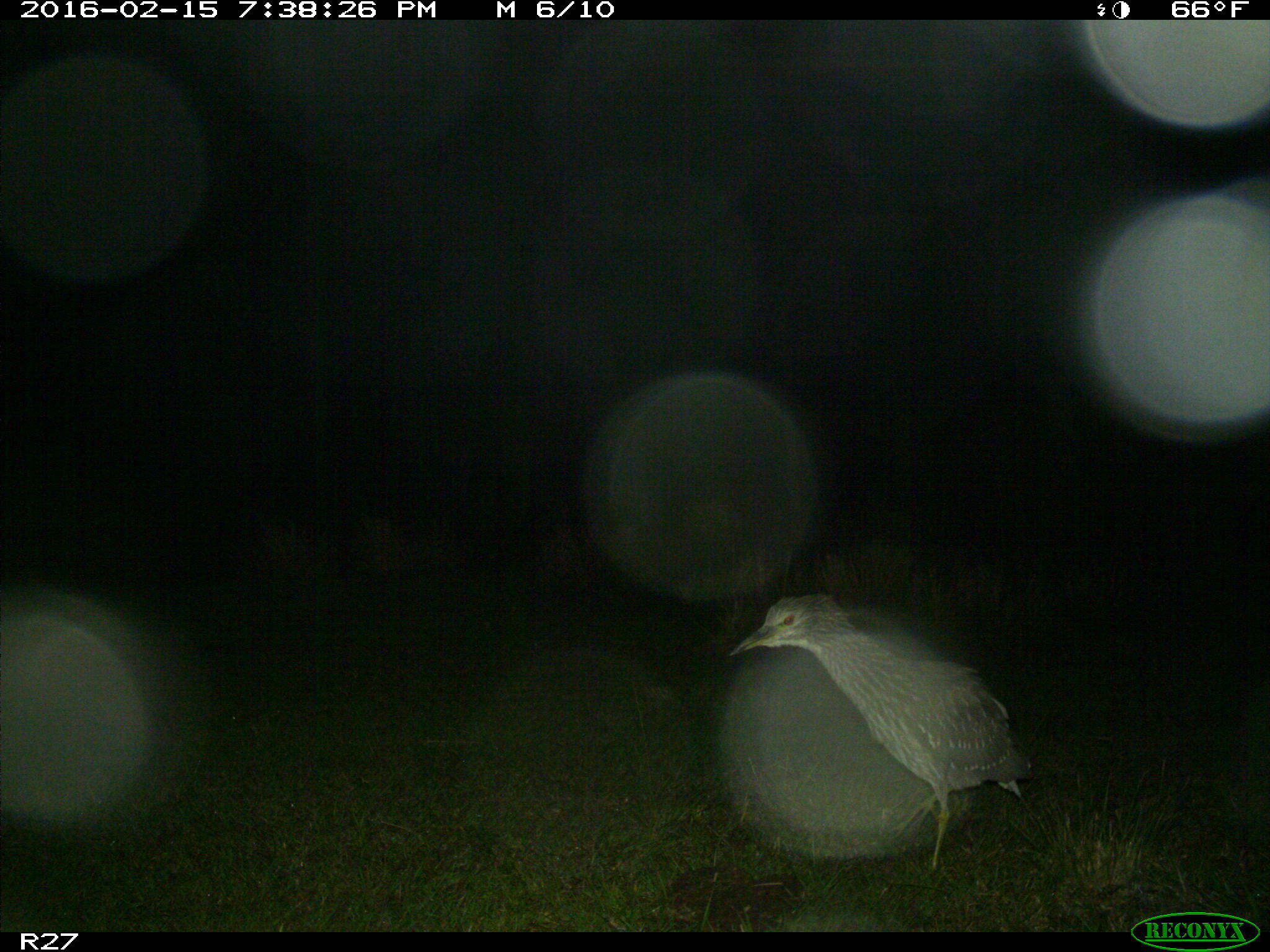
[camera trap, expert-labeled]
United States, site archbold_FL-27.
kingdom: Animalia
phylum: Chordata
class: Aves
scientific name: Aves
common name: birds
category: unidentified bird